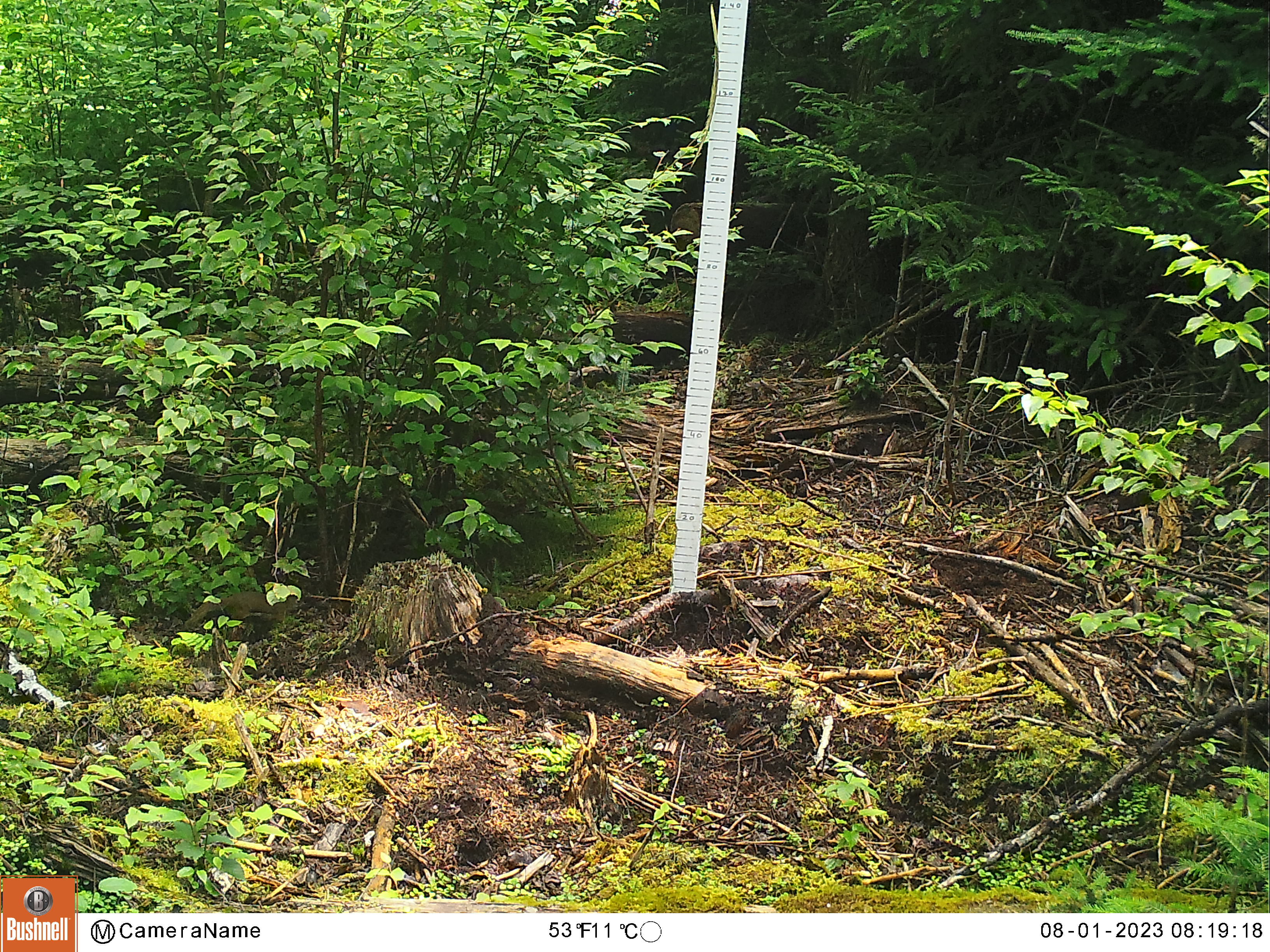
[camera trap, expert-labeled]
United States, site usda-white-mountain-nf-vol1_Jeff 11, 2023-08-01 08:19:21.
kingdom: Animalia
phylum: Chordata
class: Mammalia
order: Rodentia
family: Sciuridae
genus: Tamiasciurus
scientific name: Tamiasciurus hudsonicus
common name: red squirrel